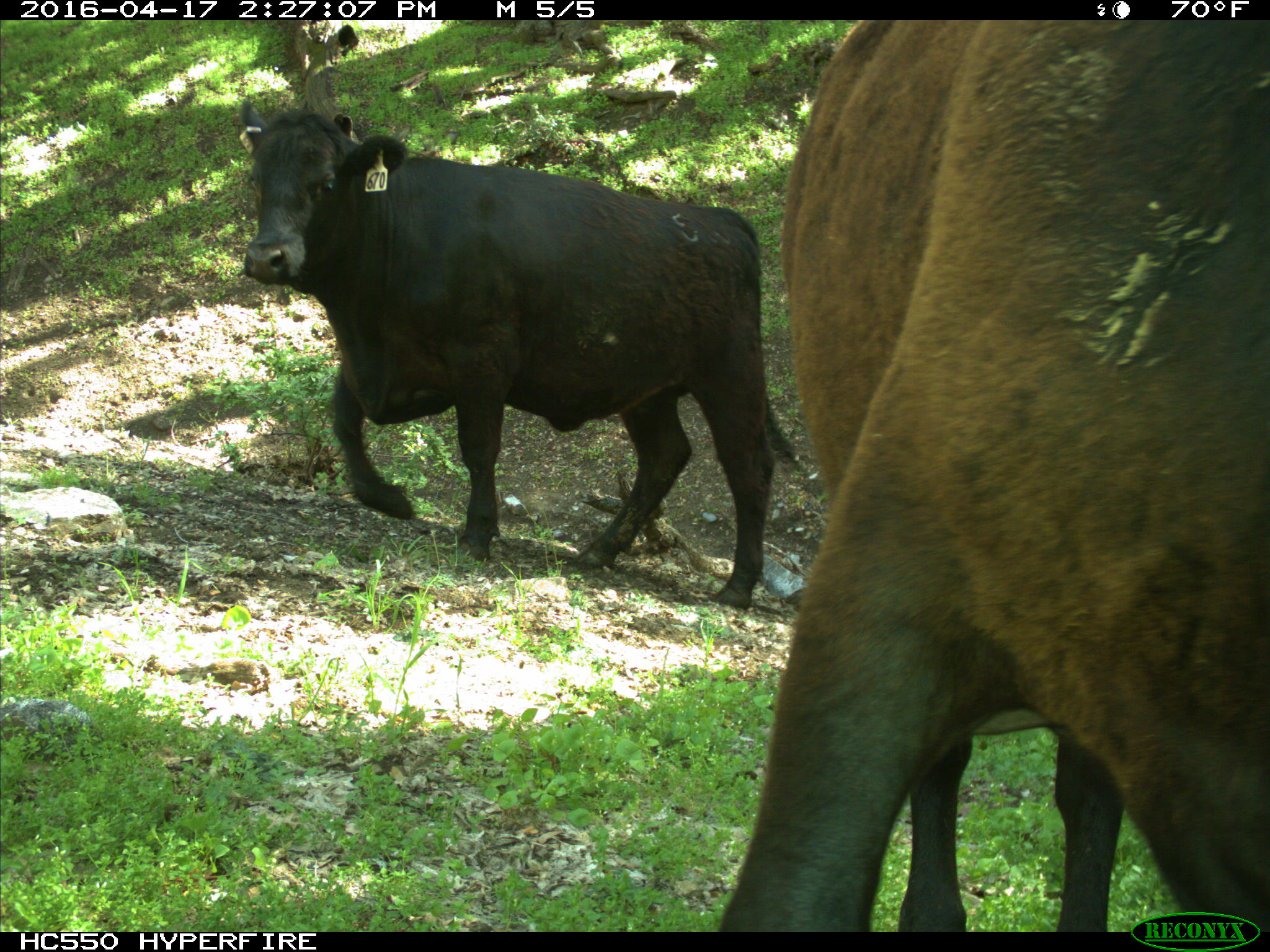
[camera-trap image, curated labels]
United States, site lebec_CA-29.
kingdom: Animalia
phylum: Chordata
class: Mammalia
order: Artiodactyla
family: Bovidae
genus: Bos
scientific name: Bos taurus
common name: domestic cow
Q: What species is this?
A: Bos taurus (domestic cow).